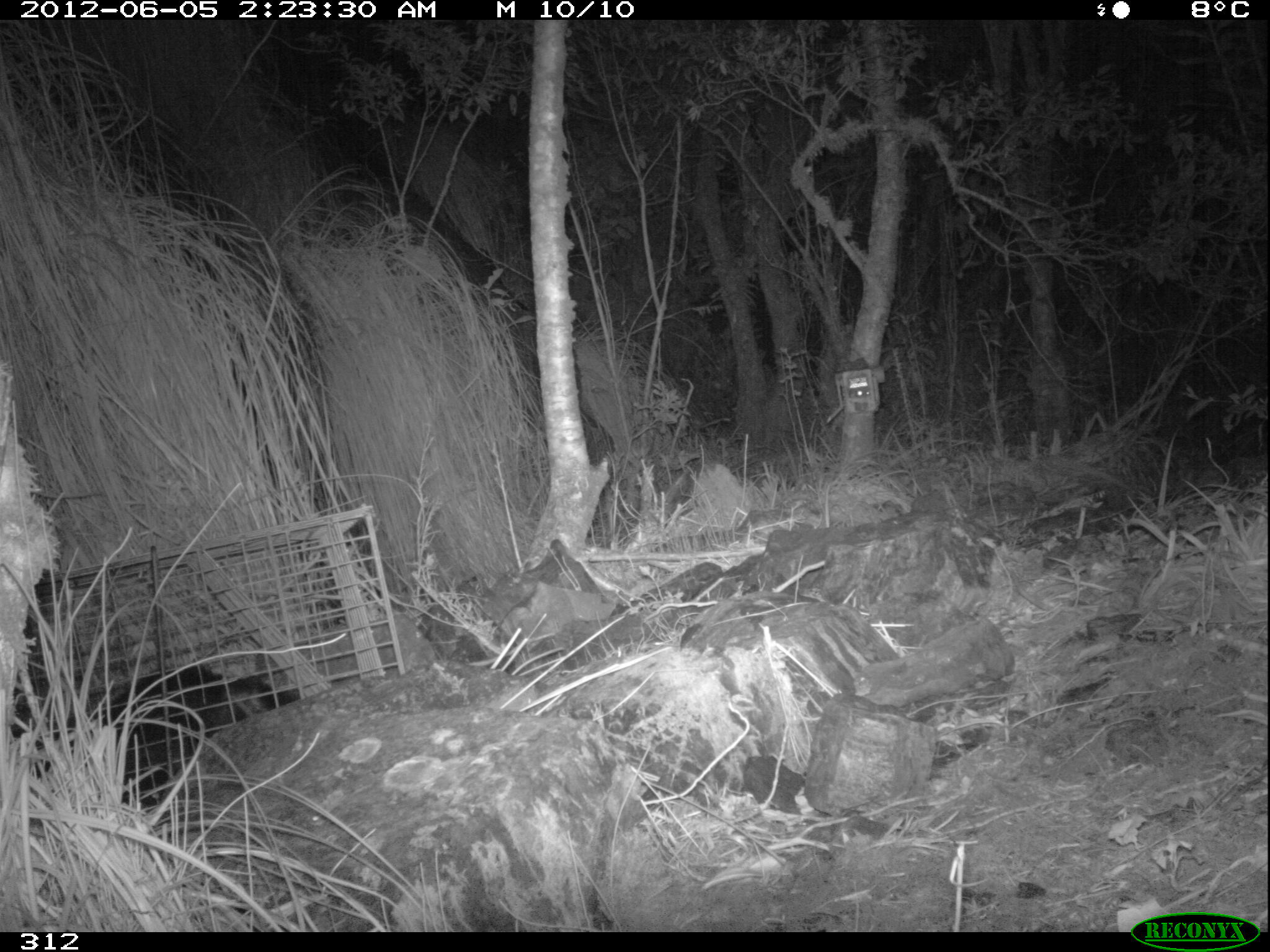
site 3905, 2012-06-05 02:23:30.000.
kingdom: Animalia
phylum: Chordata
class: Mammalia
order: Didelphimorphia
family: Didelphidae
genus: Didelphis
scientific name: Didelphis pernigra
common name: andean white-eared opossum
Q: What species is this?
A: Didelphis pernigra (andean white-eared opossum).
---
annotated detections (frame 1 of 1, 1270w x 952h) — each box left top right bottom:
didelphis pernigra: 14 662 295 807